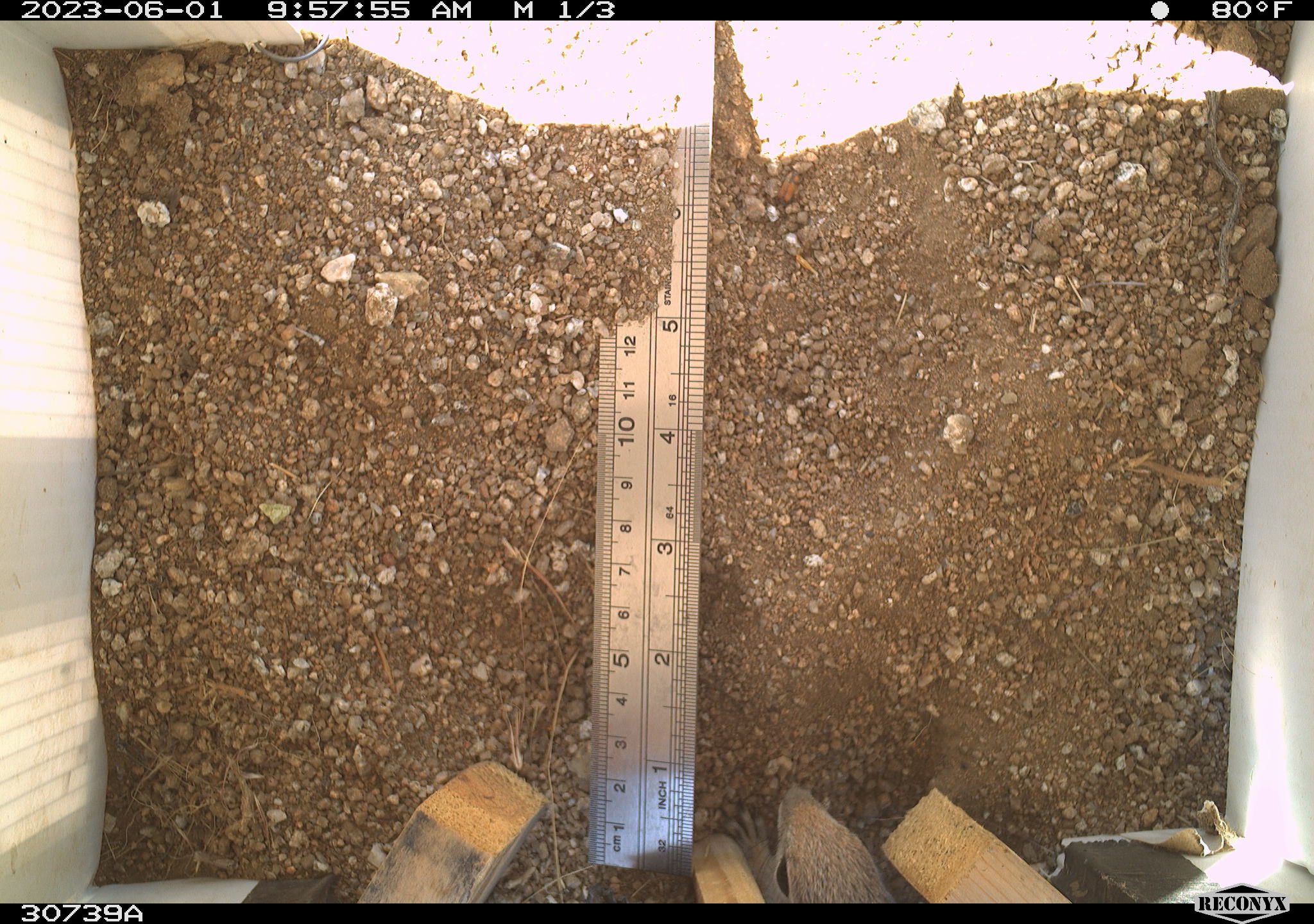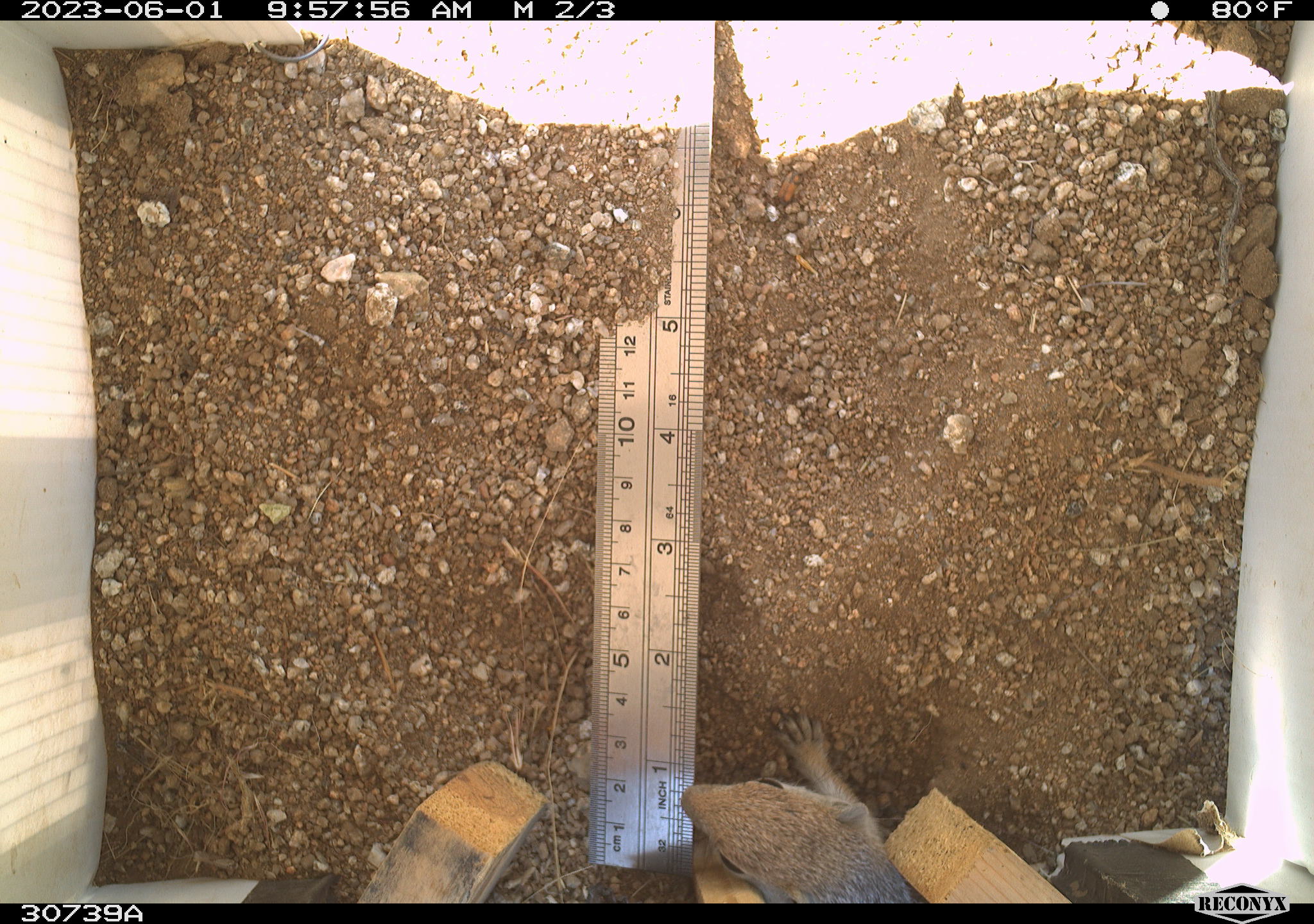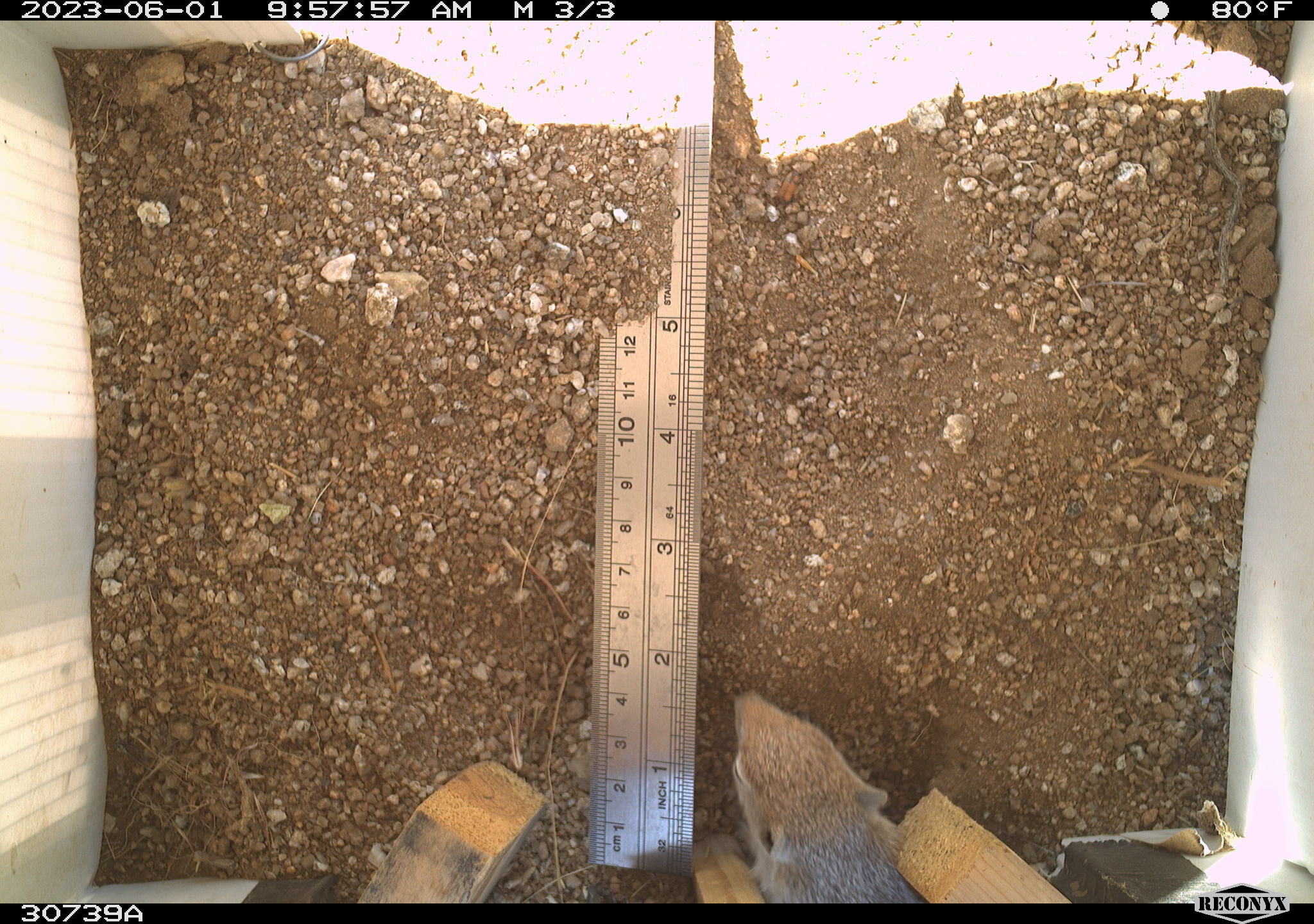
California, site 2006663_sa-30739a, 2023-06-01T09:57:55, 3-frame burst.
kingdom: Animalia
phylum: Chordata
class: Mammalia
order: Rodentia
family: Sciuridae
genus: Ammospermophilus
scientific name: Ammospermophilus leucurus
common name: white-tailed antelope squirrel